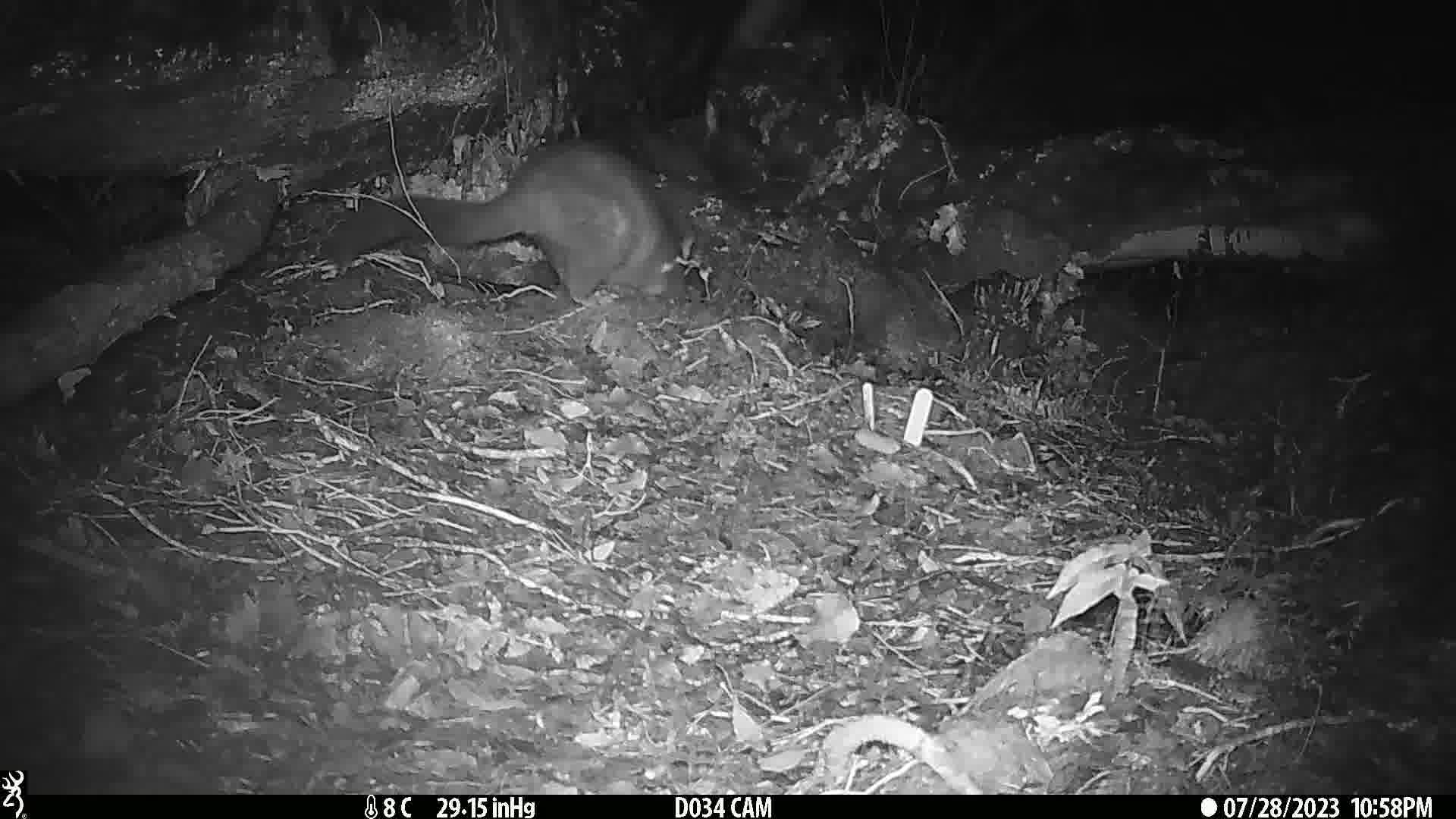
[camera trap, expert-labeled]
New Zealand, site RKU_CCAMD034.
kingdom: Animalia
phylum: Chordata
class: Mammalia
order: Diprotodontia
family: Phalangeridae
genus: Trichosurus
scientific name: Trichosurus vulpecula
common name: common brushtail possum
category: possum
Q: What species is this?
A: Possum (common brushtail possum) (Trichosurus vulpecula).